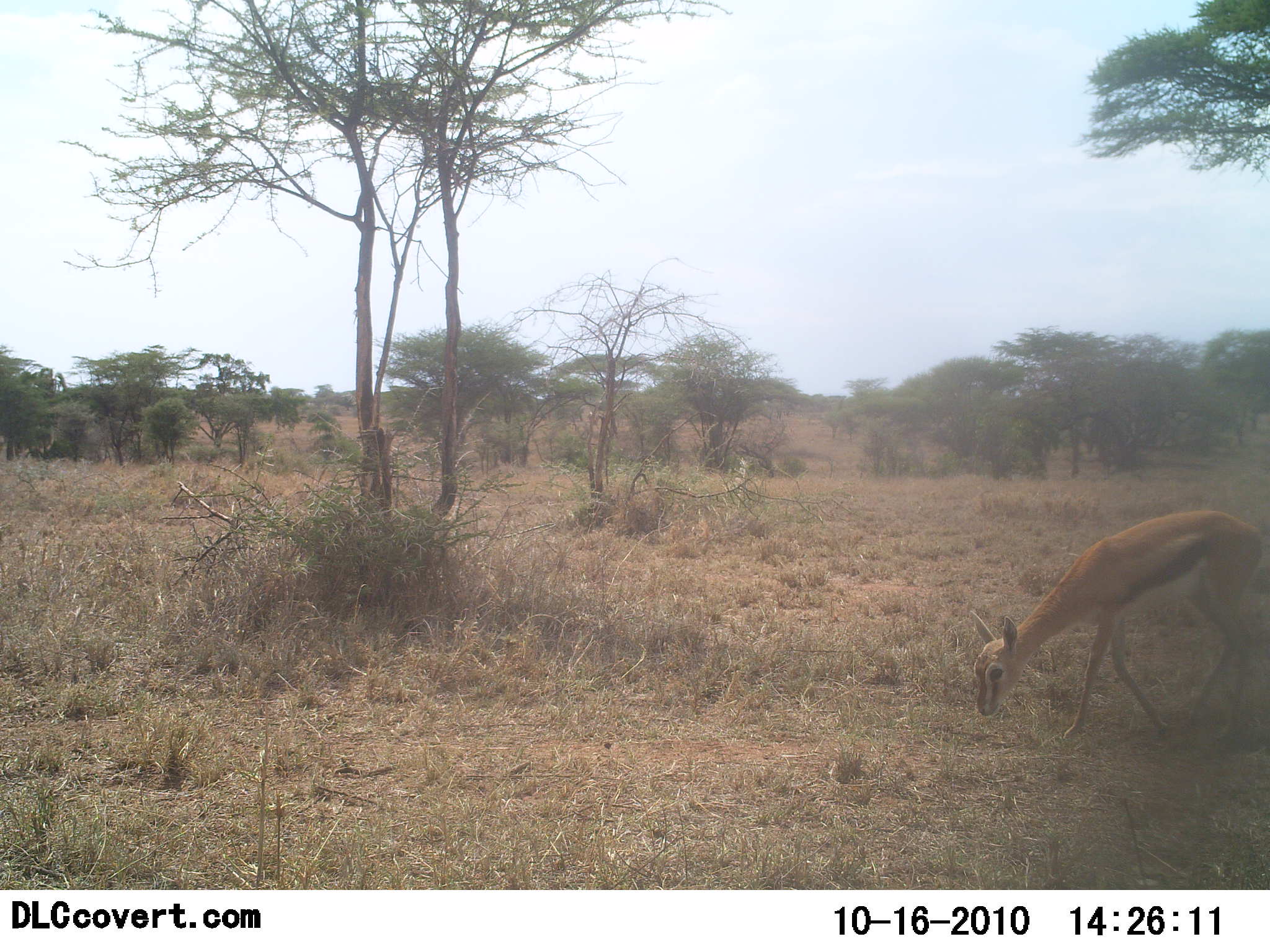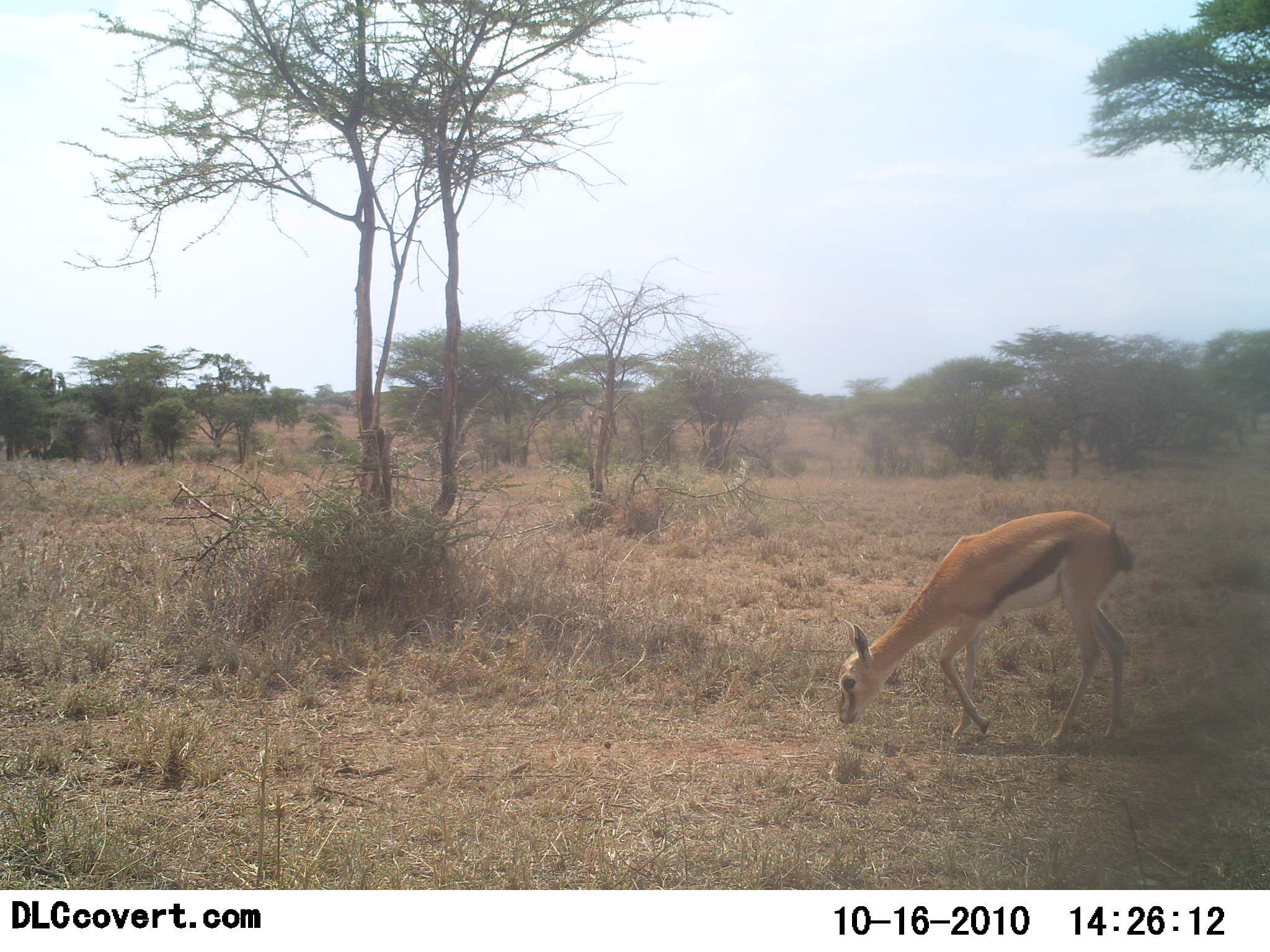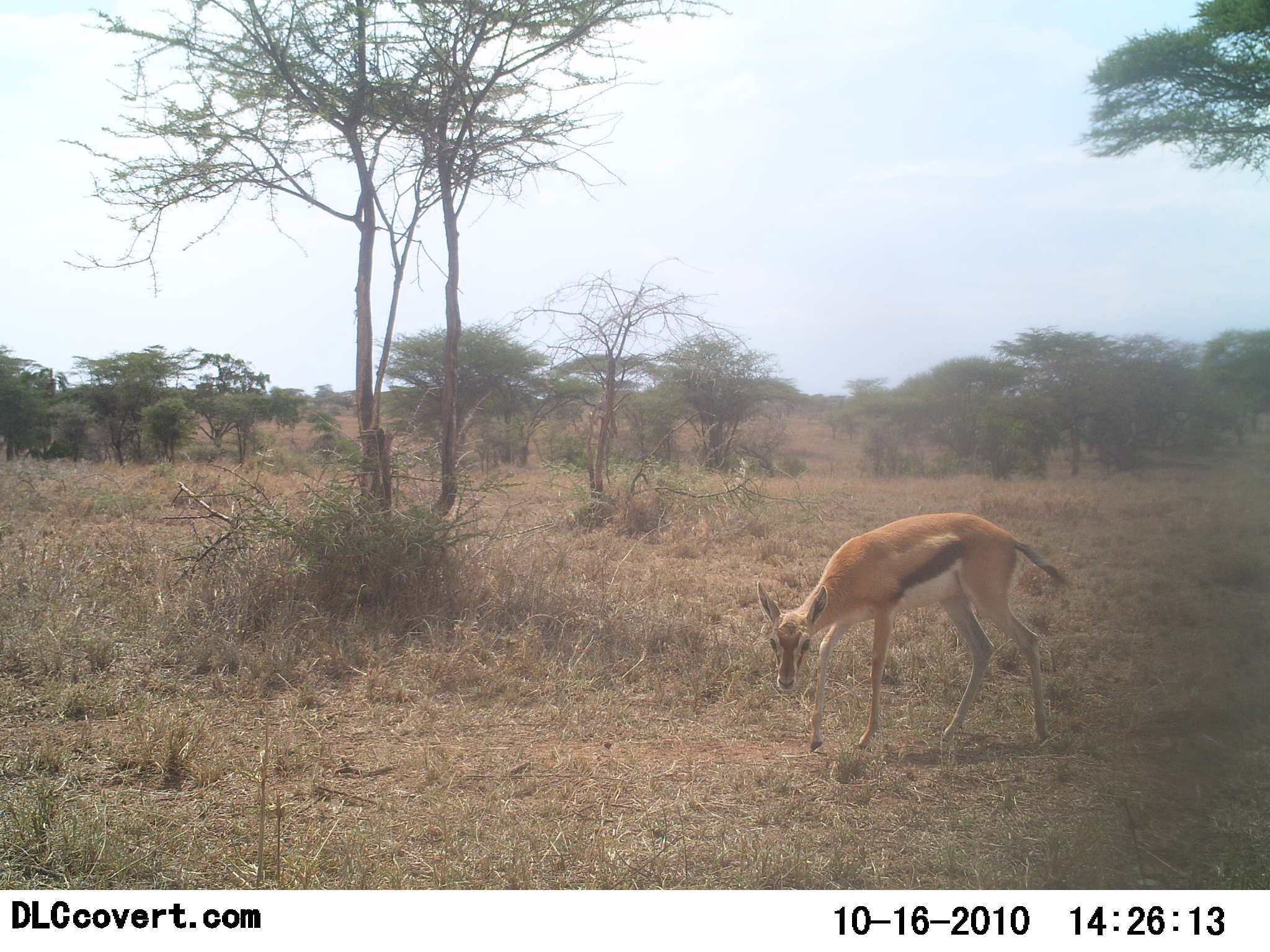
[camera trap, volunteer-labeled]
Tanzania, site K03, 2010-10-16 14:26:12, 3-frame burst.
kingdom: Animalia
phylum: Chordata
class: Mammalia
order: Artiodactyla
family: Bovidae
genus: Eudorcas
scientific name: Eudorcas thomsonii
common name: thomson's gazelle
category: gazellethomsons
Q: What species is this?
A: Gazellethomsons (thomson's gazelle) (Eudorcas thomsonii).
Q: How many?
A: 1.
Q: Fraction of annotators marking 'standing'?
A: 8%.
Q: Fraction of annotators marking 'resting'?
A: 0%.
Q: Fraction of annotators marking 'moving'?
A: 67%.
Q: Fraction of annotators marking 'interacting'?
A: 0%.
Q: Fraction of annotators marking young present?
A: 8%.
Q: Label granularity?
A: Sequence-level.